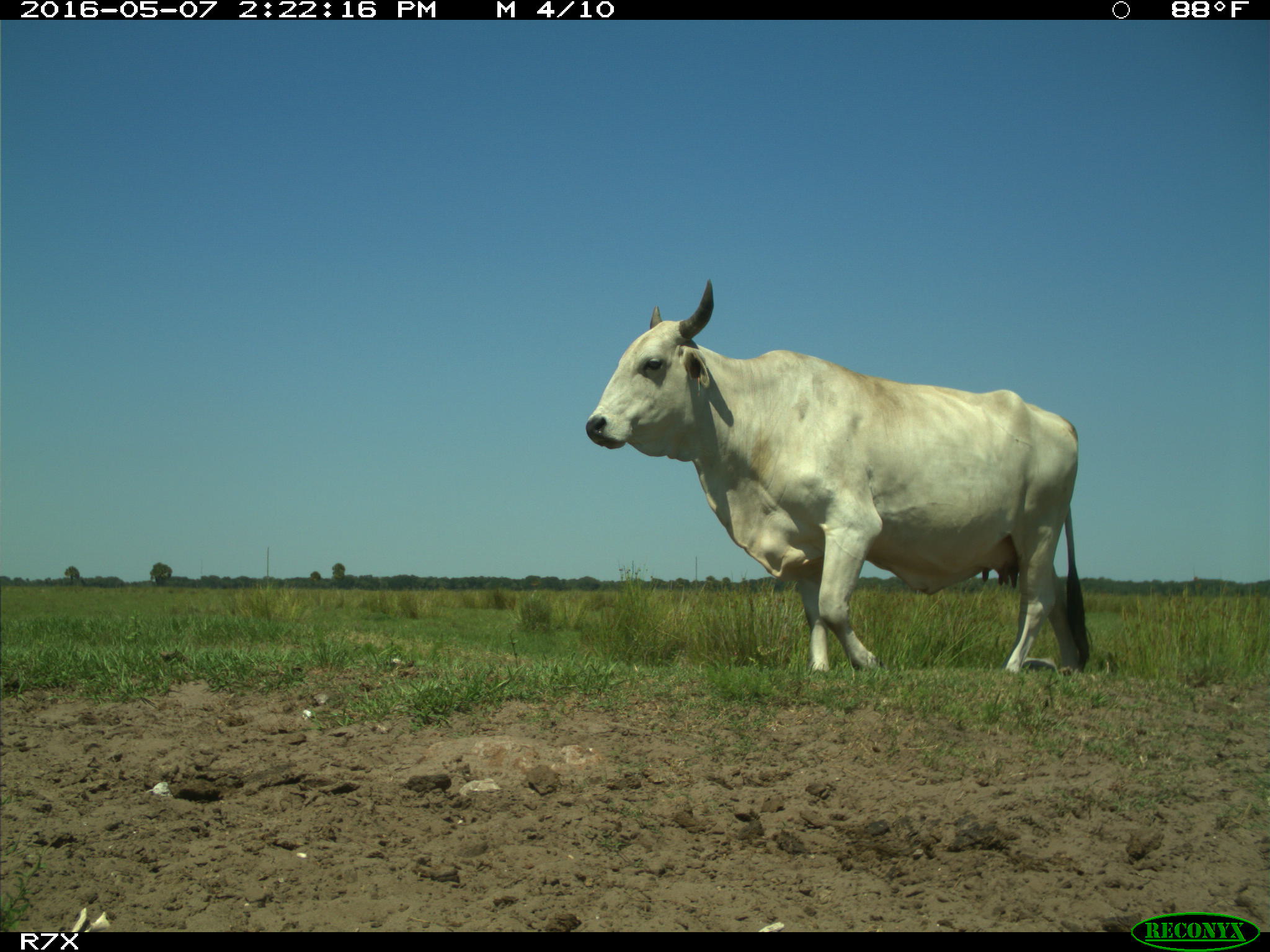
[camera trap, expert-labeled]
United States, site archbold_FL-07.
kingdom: Animalia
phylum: Chordata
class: Mammalia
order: Artiodactyla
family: Bovidae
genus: Bos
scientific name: Bos taurus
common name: domestic cow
Bos taurus (domestic cow).